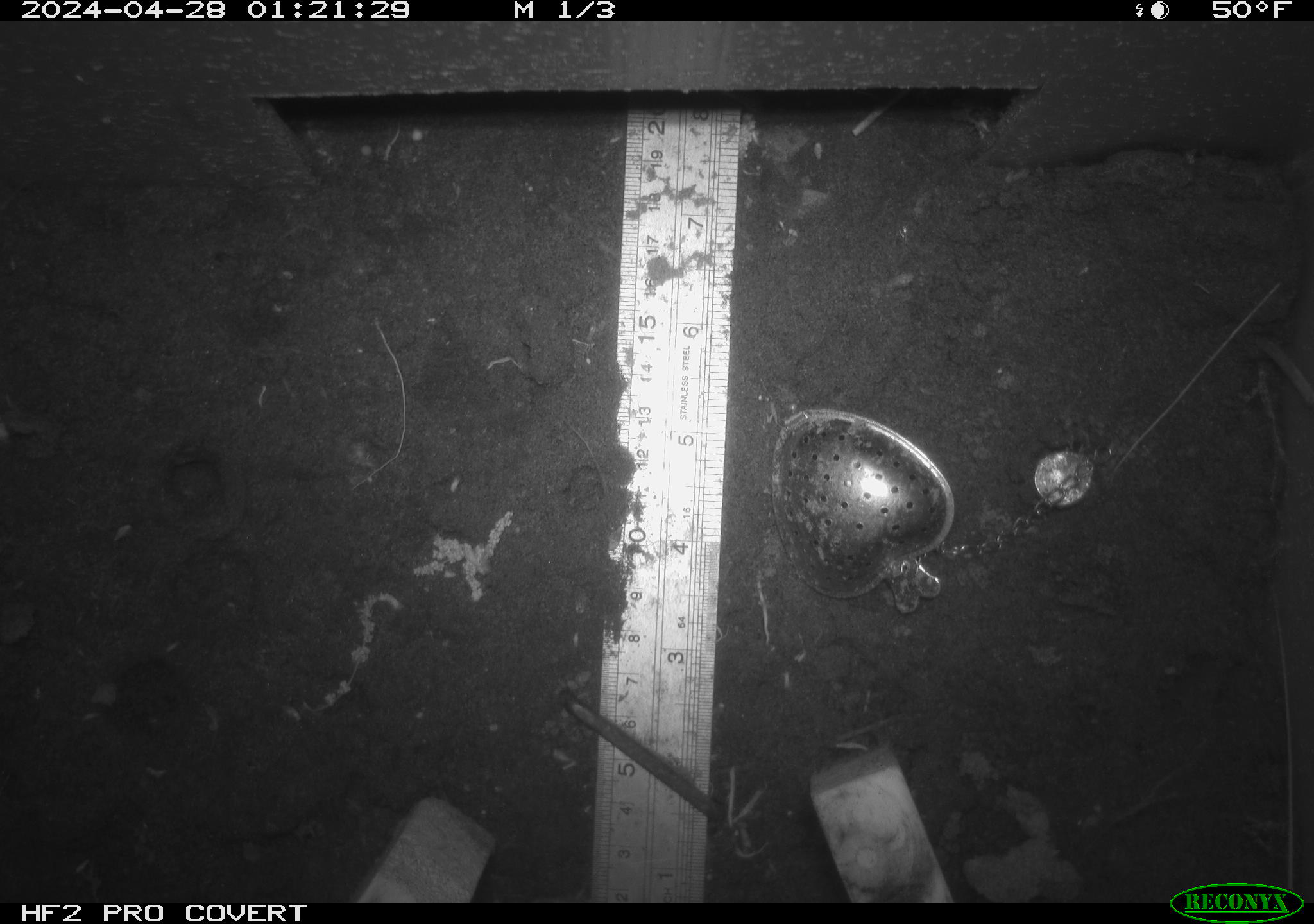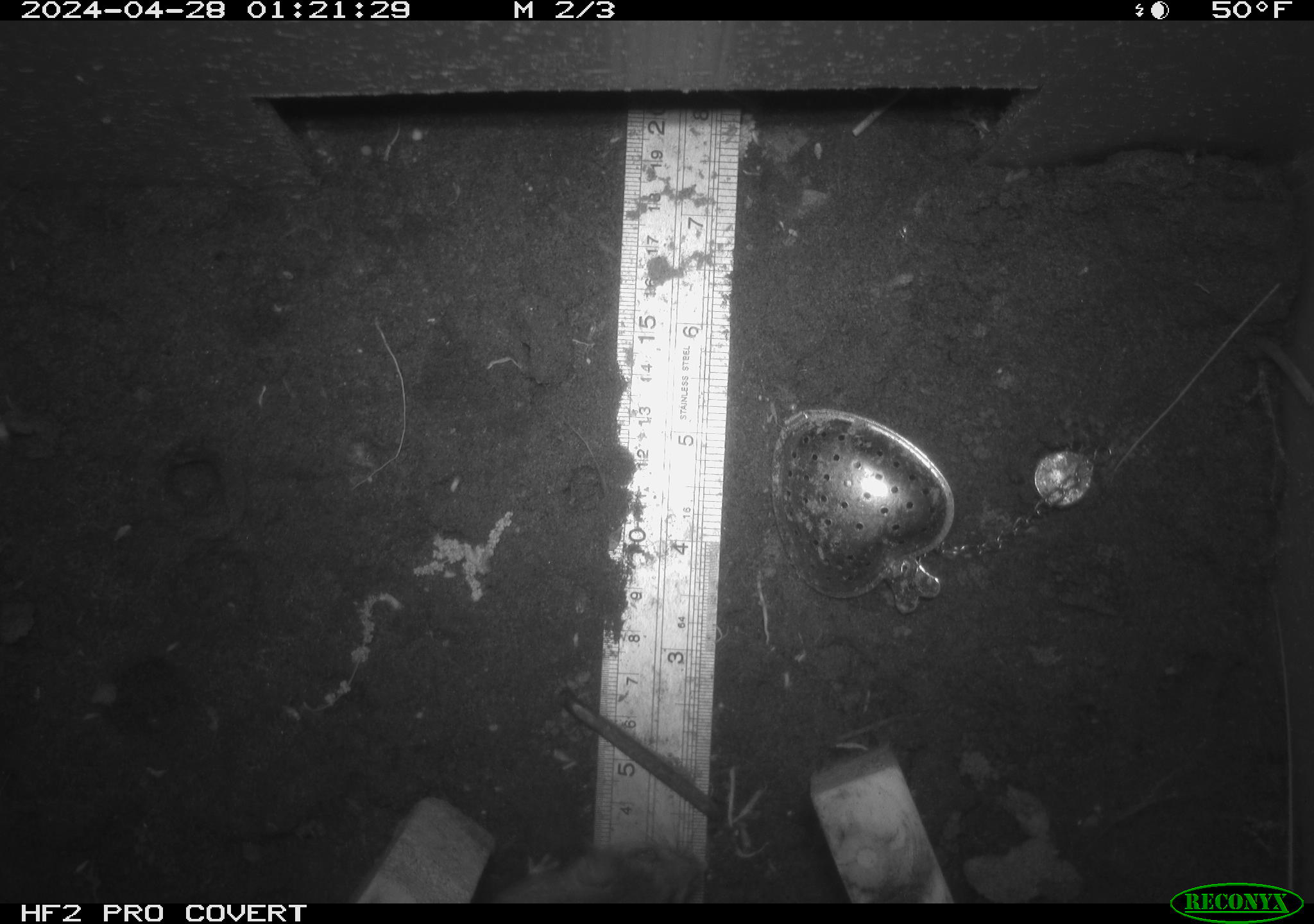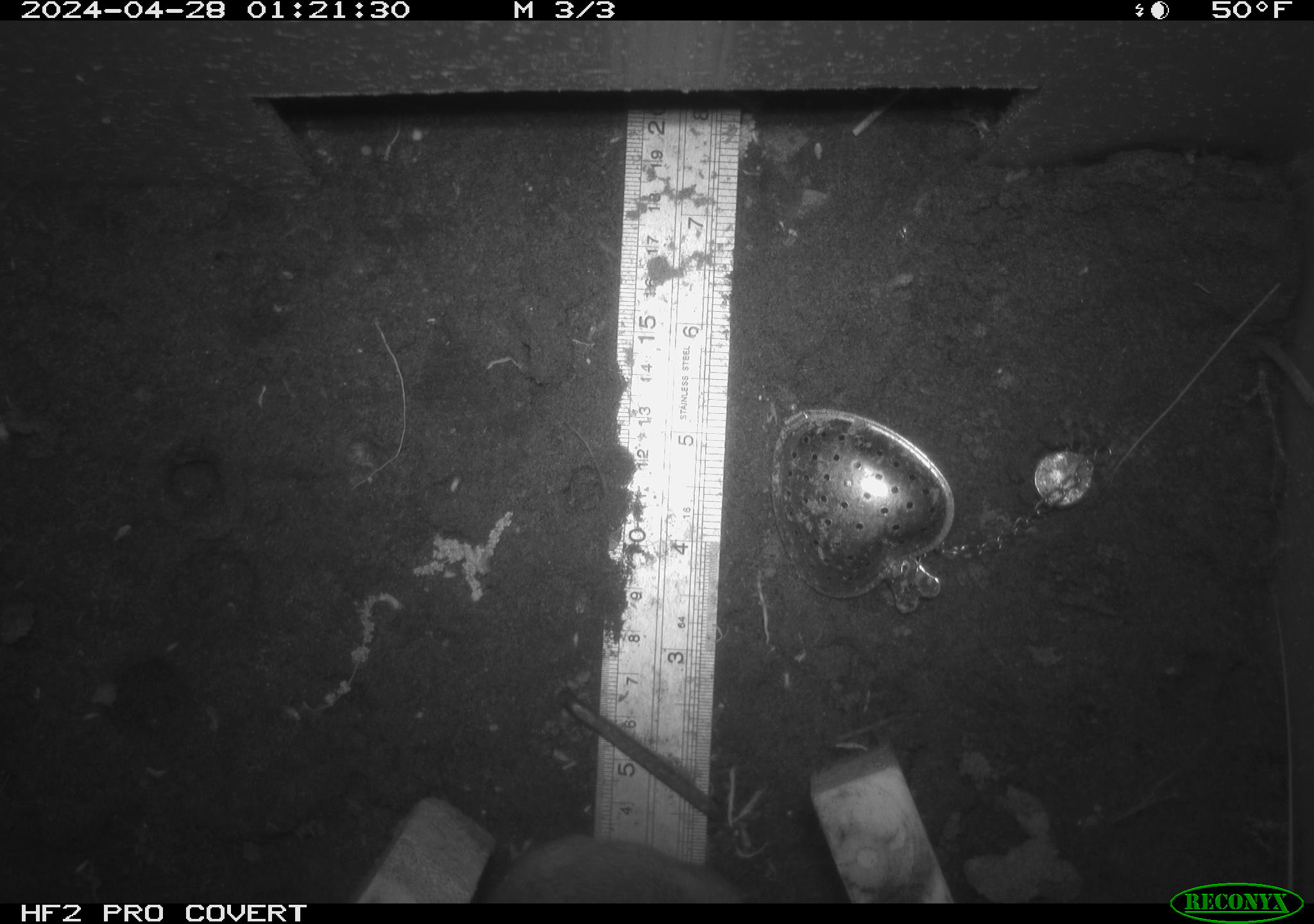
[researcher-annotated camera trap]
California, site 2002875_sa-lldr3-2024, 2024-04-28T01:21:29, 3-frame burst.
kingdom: Animalia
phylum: Chordata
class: Mammalia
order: Rodentia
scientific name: Rodentia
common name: rodent